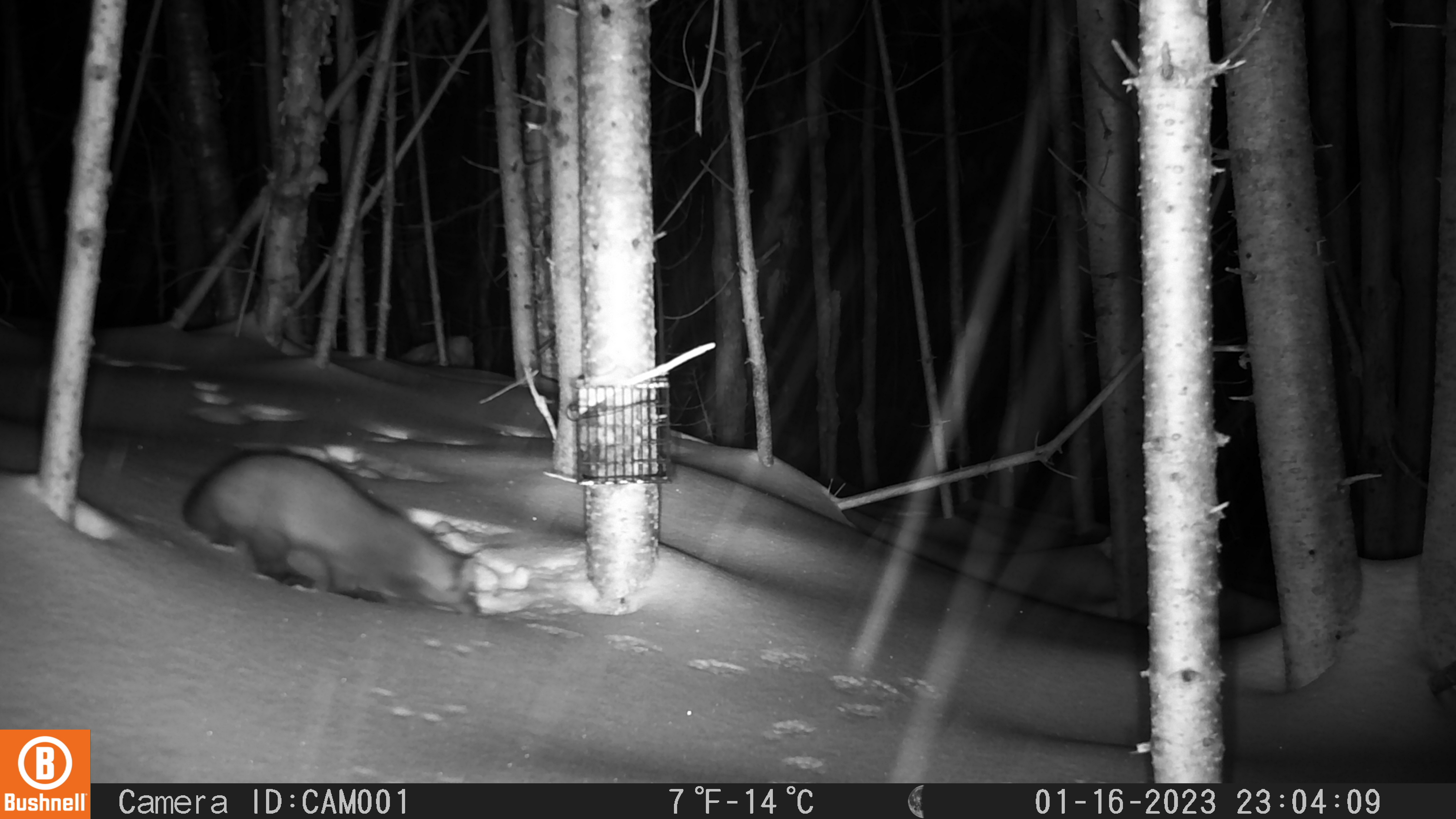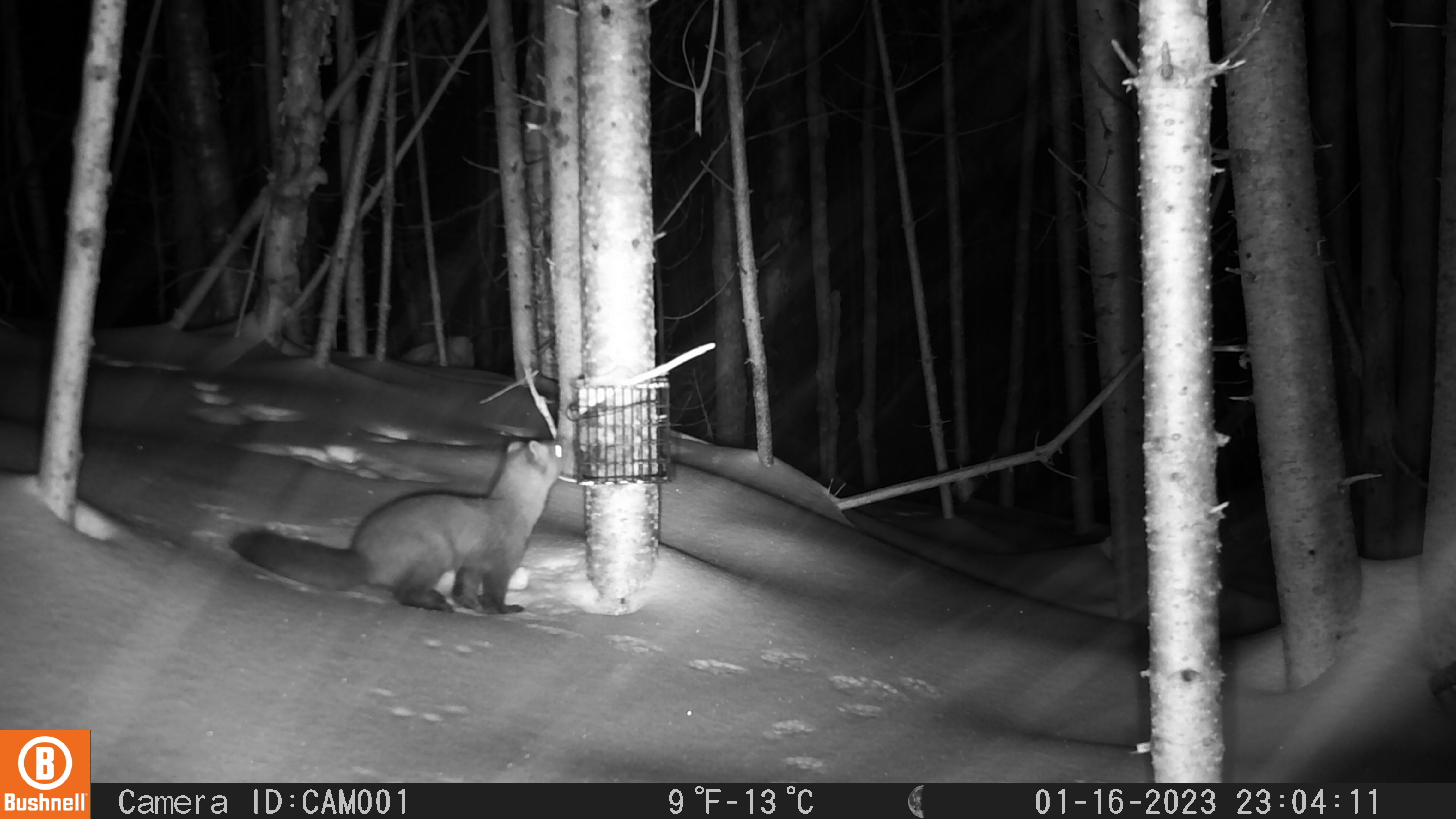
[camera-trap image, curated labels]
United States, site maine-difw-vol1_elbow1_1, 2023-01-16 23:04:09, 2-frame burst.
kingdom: Animalia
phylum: Chordata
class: Mammalia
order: Carnivora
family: Mustelidae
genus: Martes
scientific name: Martes americana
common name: american marten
American marten (Martes americana).